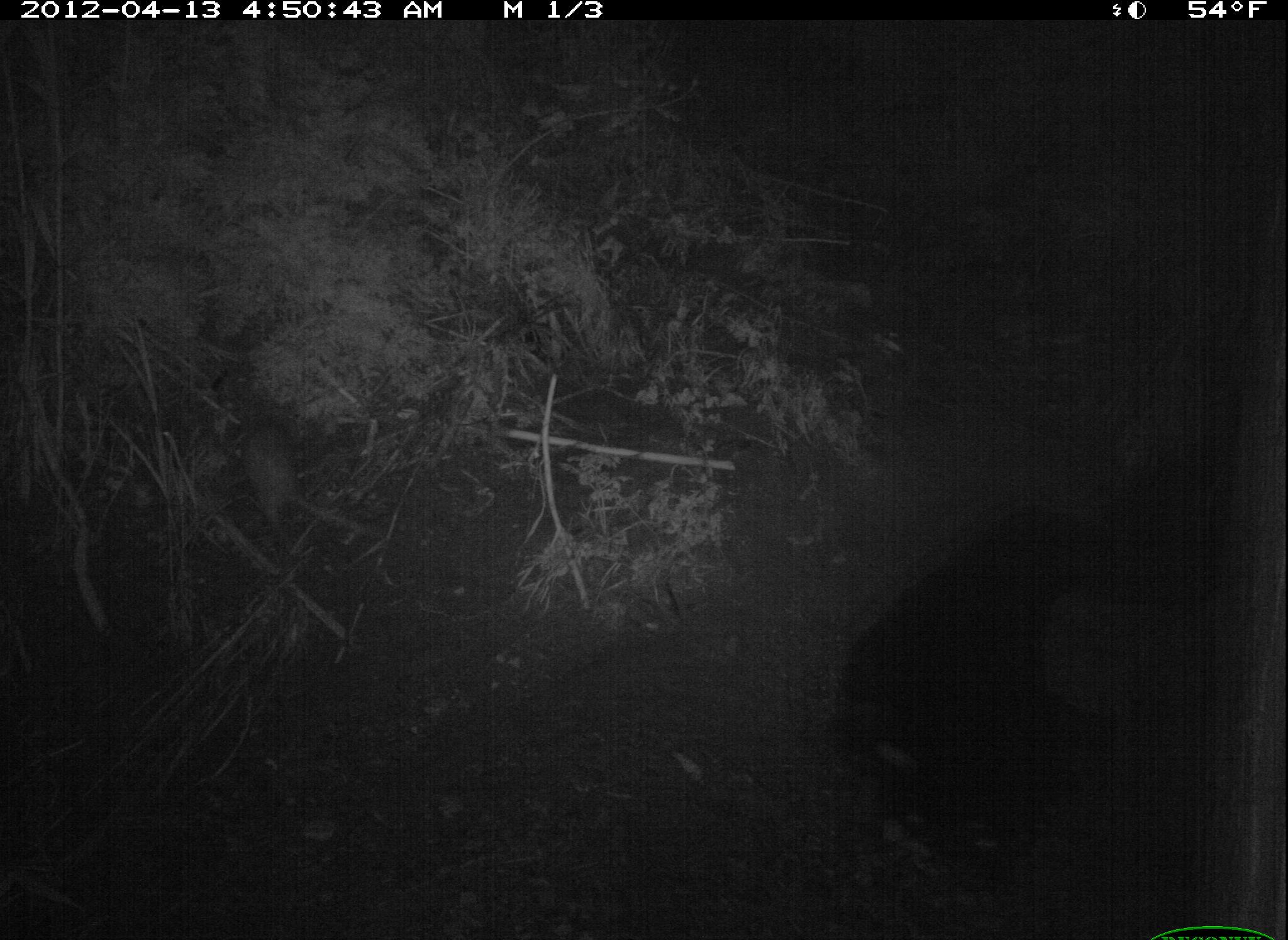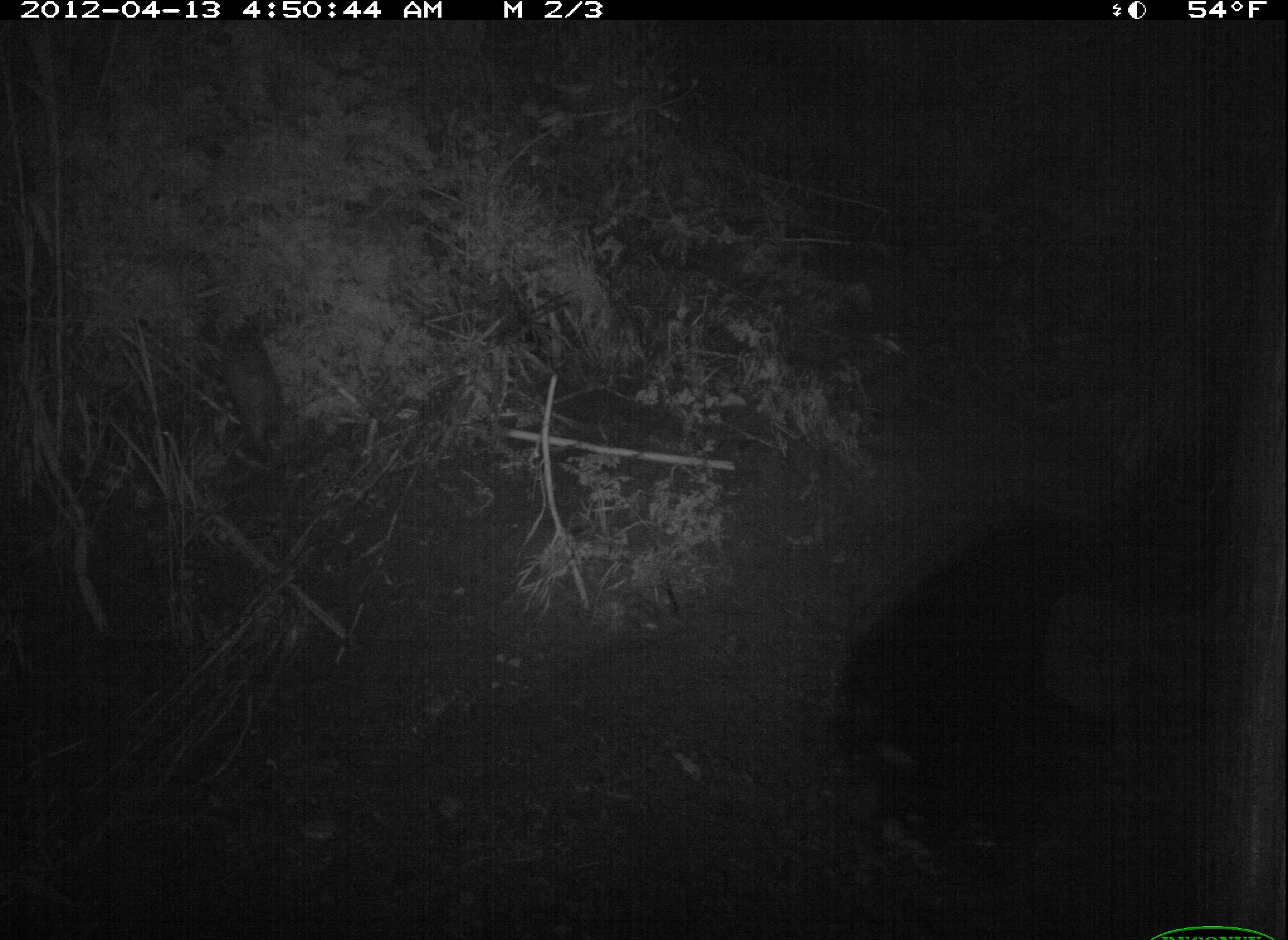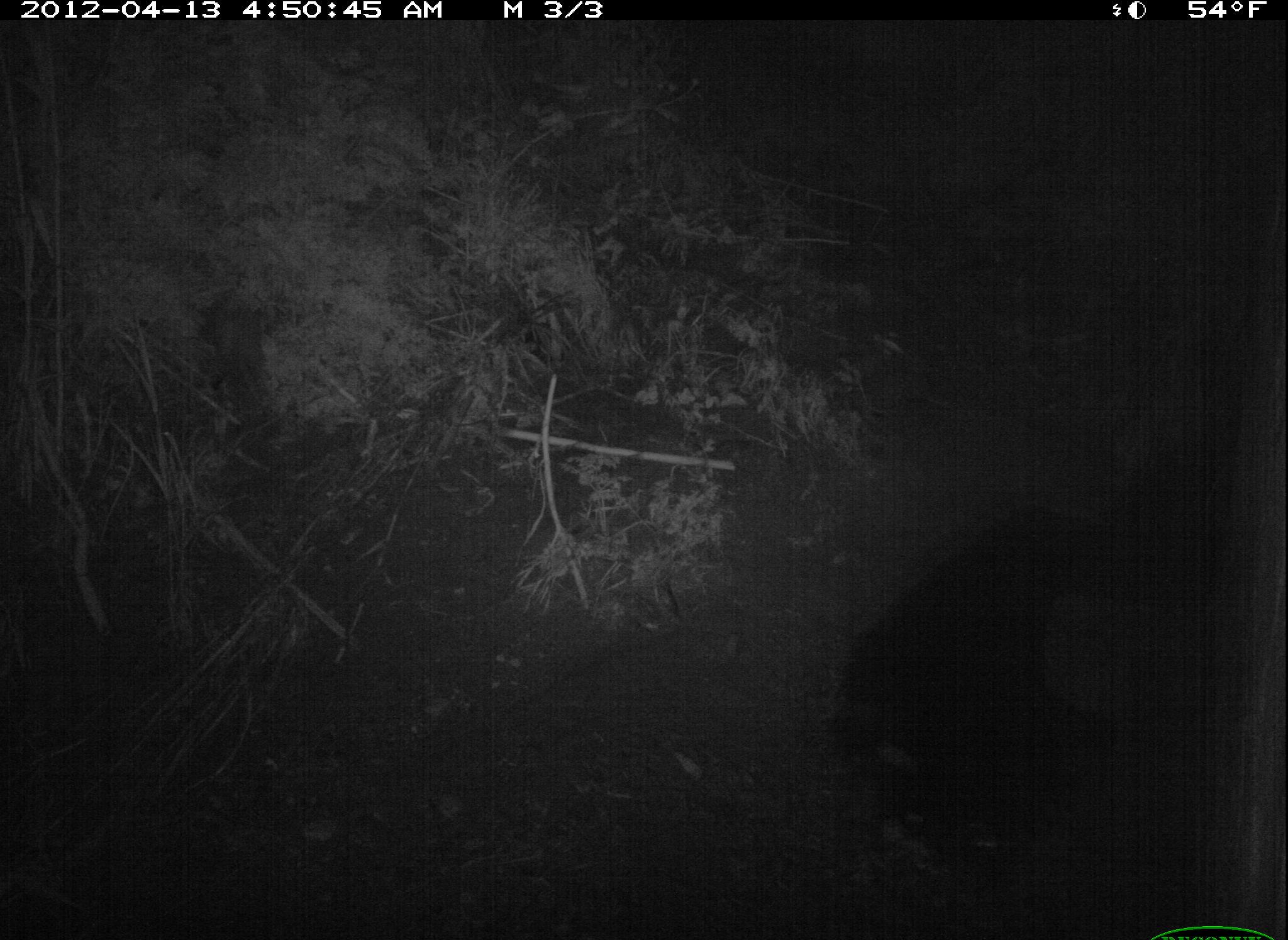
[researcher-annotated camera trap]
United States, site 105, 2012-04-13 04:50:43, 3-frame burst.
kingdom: Animalia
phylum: Chordata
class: Mammalia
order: Didelphimorphia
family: Didelphidae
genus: Didelphis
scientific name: Didelphis virginiana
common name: virginia opossum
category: opossum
Opossum (virginia opossum) (Didelphis virginiana).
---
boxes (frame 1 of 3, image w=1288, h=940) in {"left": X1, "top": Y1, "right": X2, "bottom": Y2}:
opossum: {"left": 214, "top": 403, "right": 369, "bottom": 569}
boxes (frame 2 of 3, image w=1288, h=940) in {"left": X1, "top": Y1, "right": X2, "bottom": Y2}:
opossum: {"left": 206, "top": 316, "right": 297, "bottom": 463}